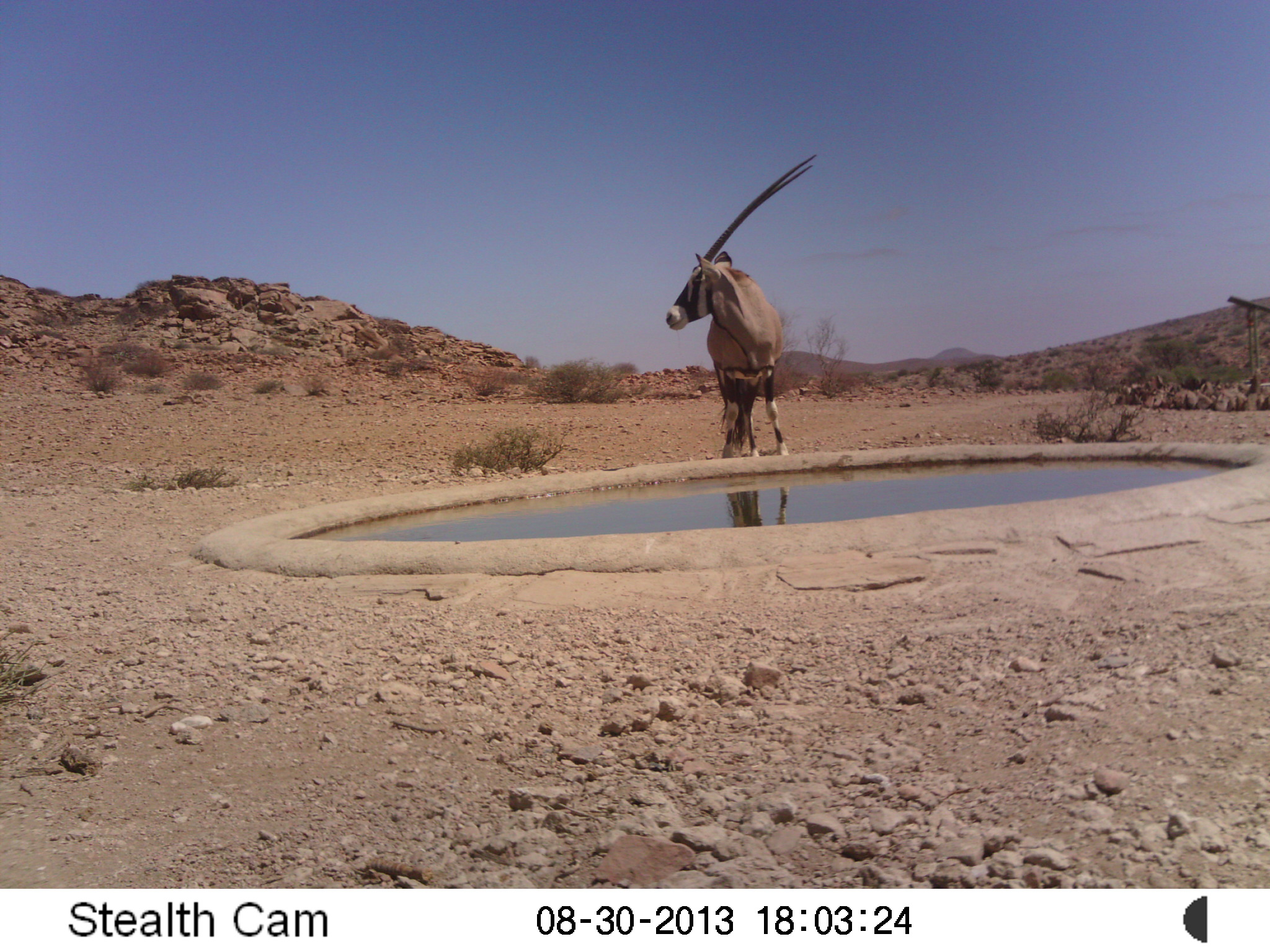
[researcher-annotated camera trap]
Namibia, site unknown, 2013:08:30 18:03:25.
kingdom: Animalia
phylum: Chordata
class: Mammalia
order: Artiodactyla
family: Bovidae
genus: Oryx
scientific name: Oryx gazella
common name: gemsbok